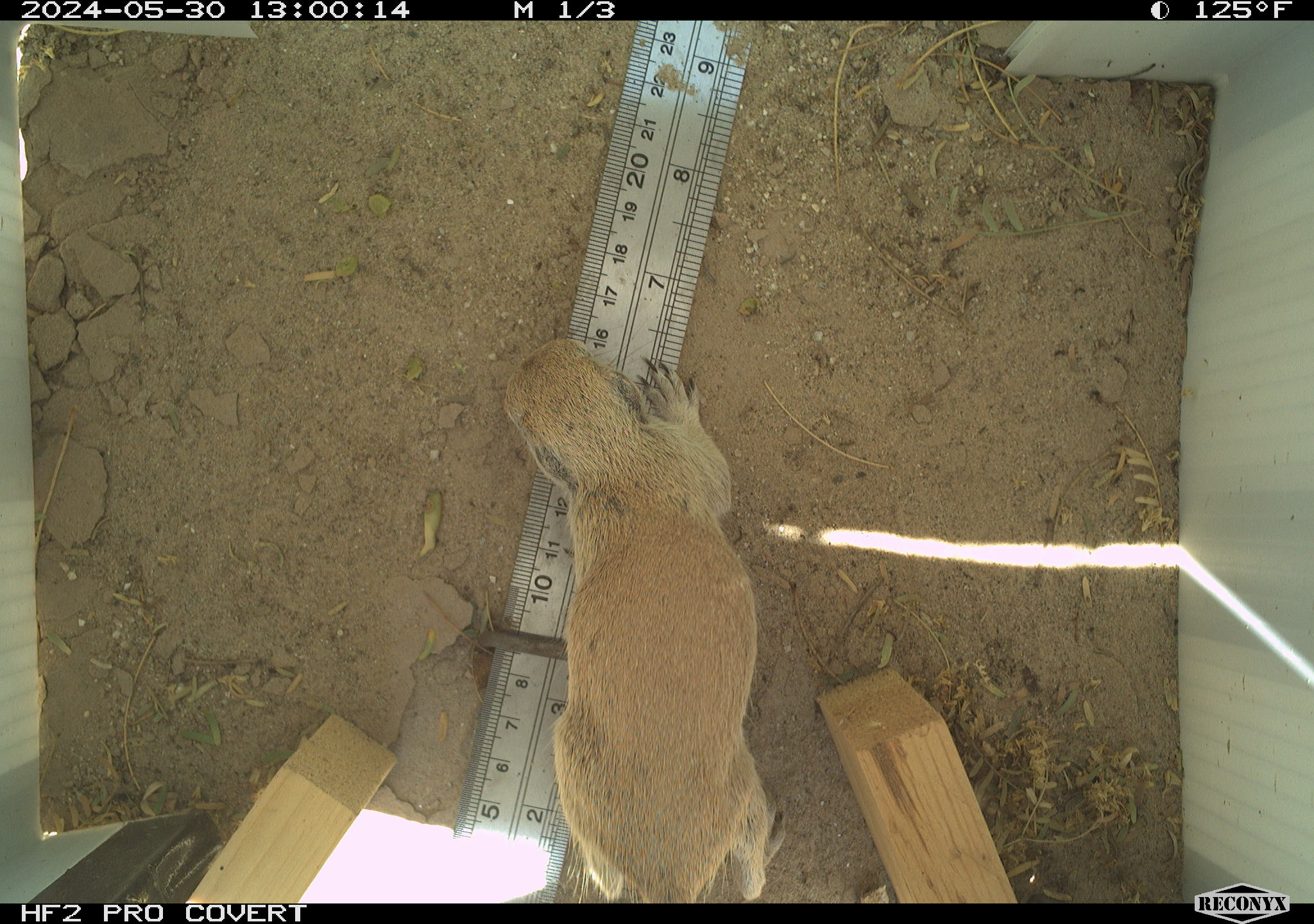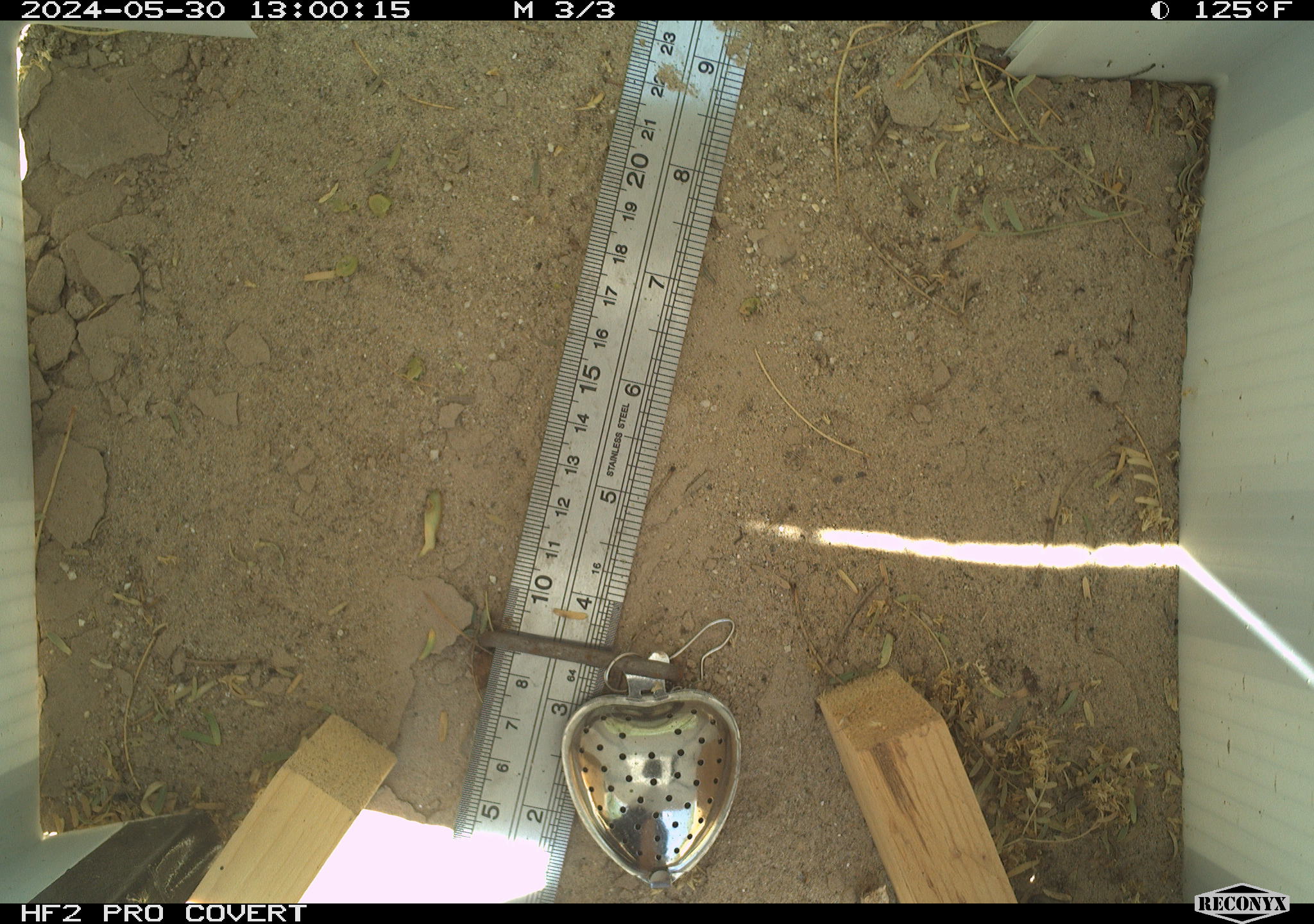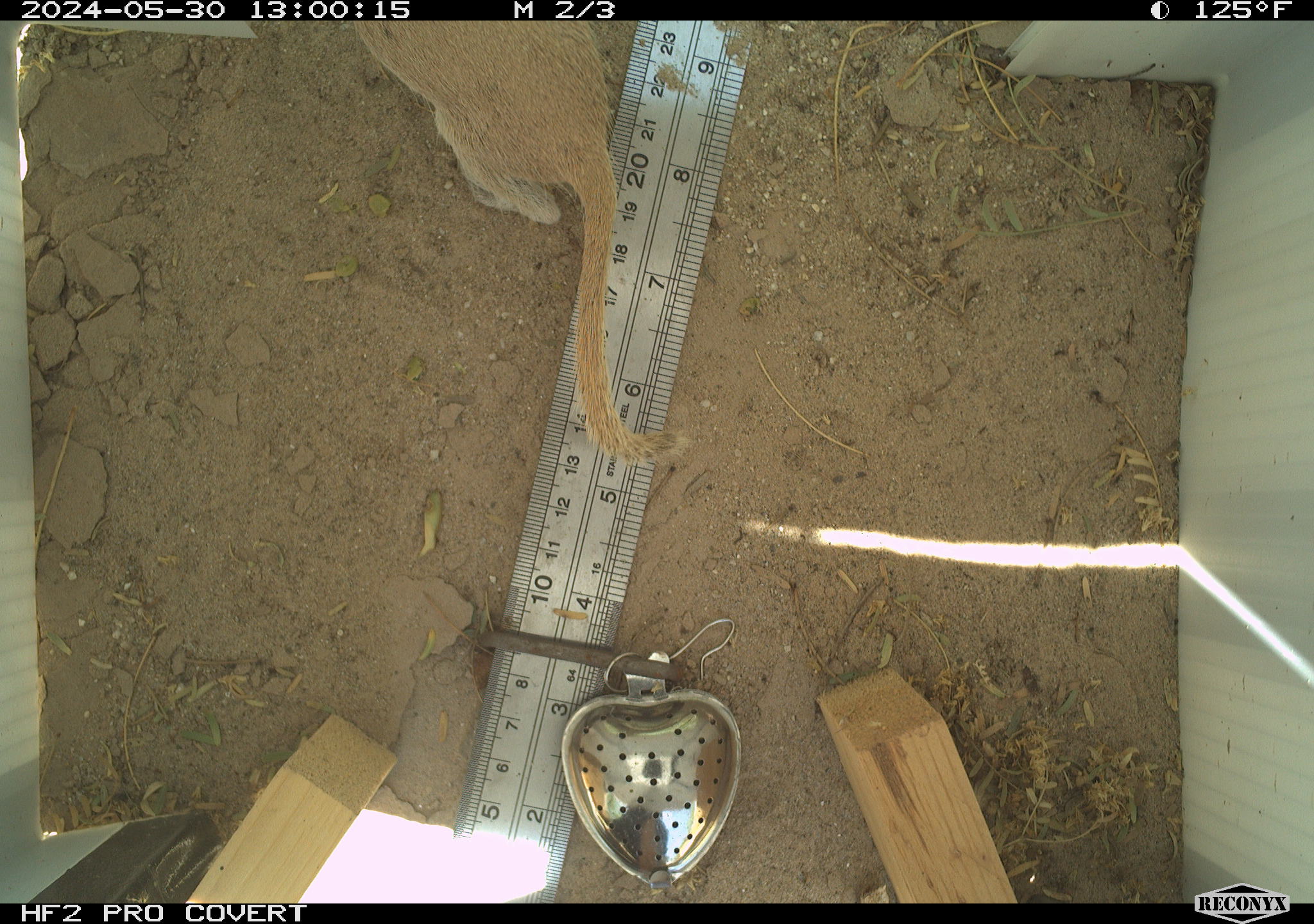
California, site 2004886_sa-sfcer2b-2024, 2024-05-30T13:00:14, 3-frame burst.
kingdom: Animalia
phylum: Chordata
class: Mammalia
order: Rodentia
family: Sciuridae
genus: Xerospermophilus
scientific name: Xerospermophilus tereticaudus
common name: round-tailed ground squirrel